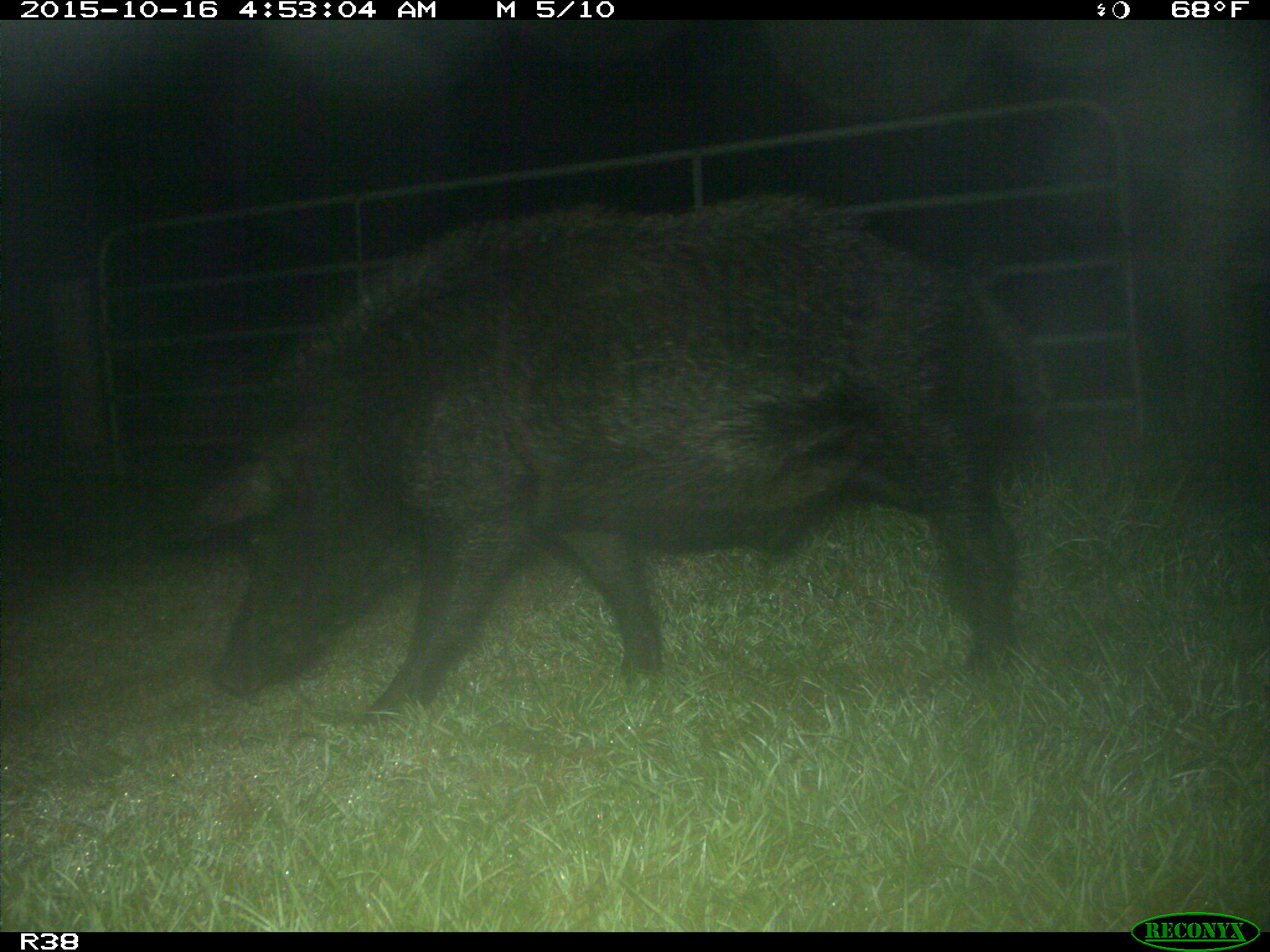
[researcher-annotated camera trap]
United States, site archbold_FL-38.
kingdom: Animalia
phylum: Chordata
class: Mammalia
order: Artiodactyla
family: Suidae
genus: Sus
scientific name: Sus scrofa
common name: wild boar